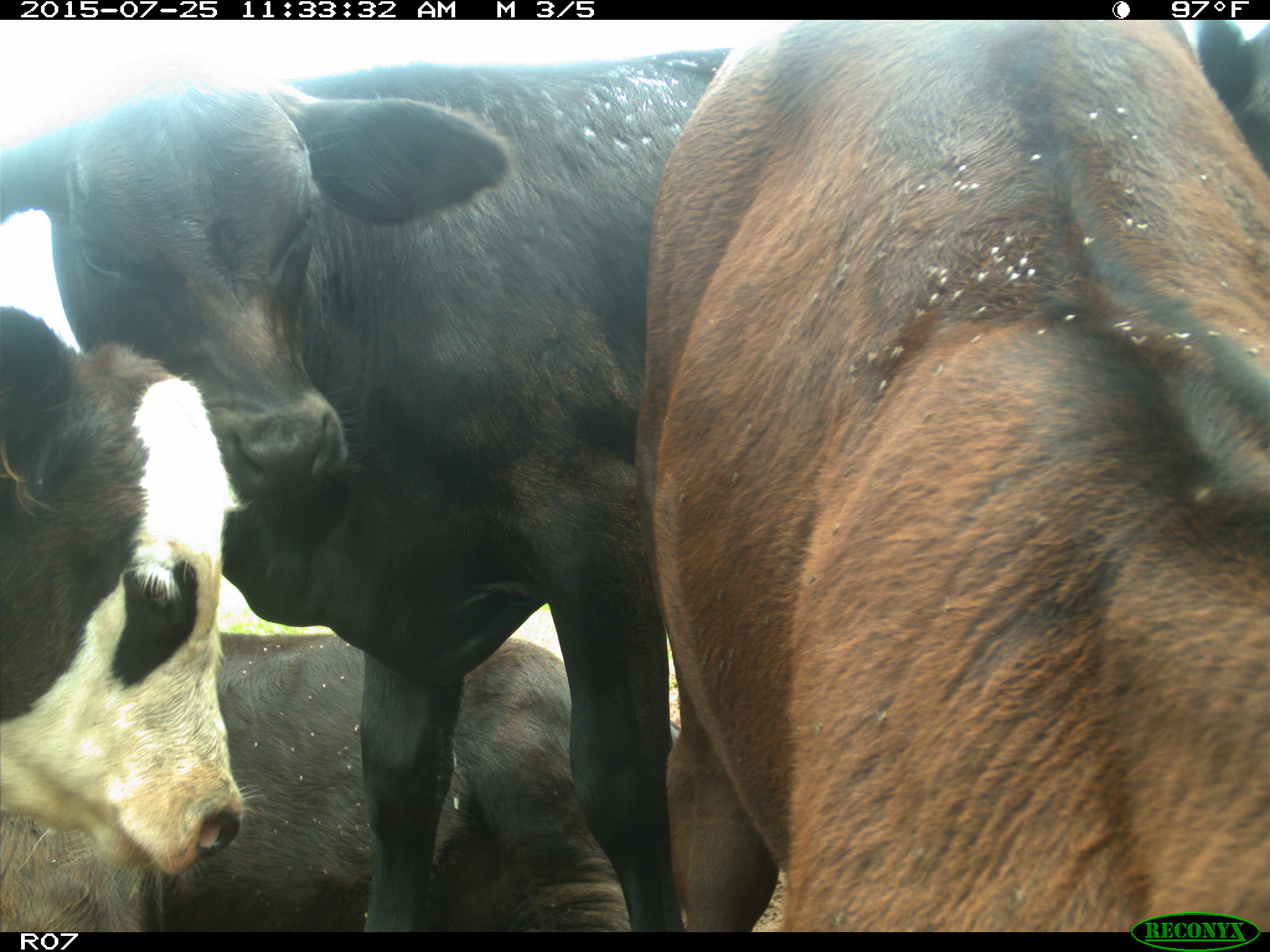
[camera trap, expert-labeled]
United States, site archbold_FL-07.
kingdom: Animalia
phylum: Chordata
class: Mammalia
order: Artiodactyla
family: Bovidae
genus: Bos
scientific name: Bos taurus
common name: domestic cow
Bos taurus (domestic cow).